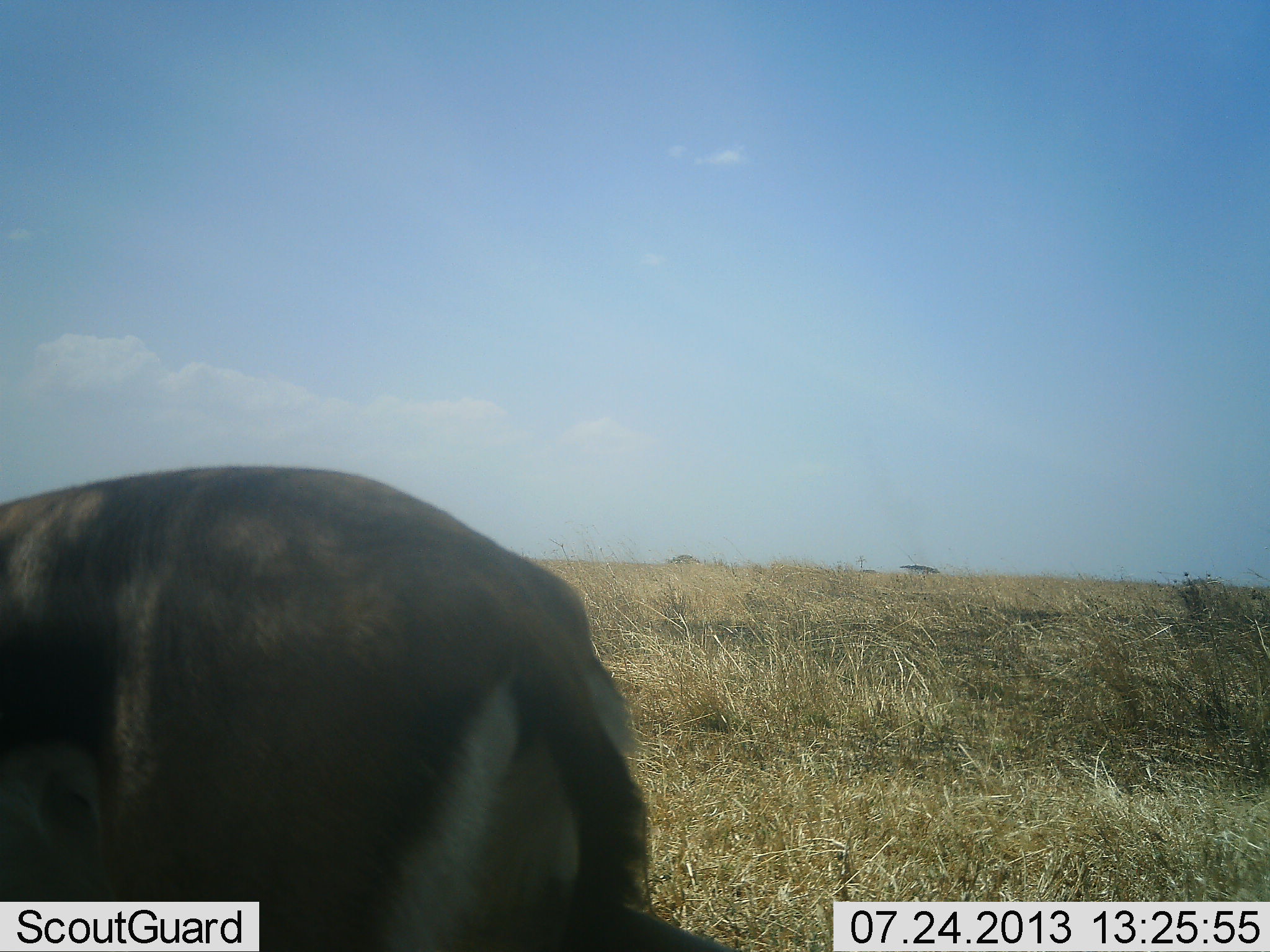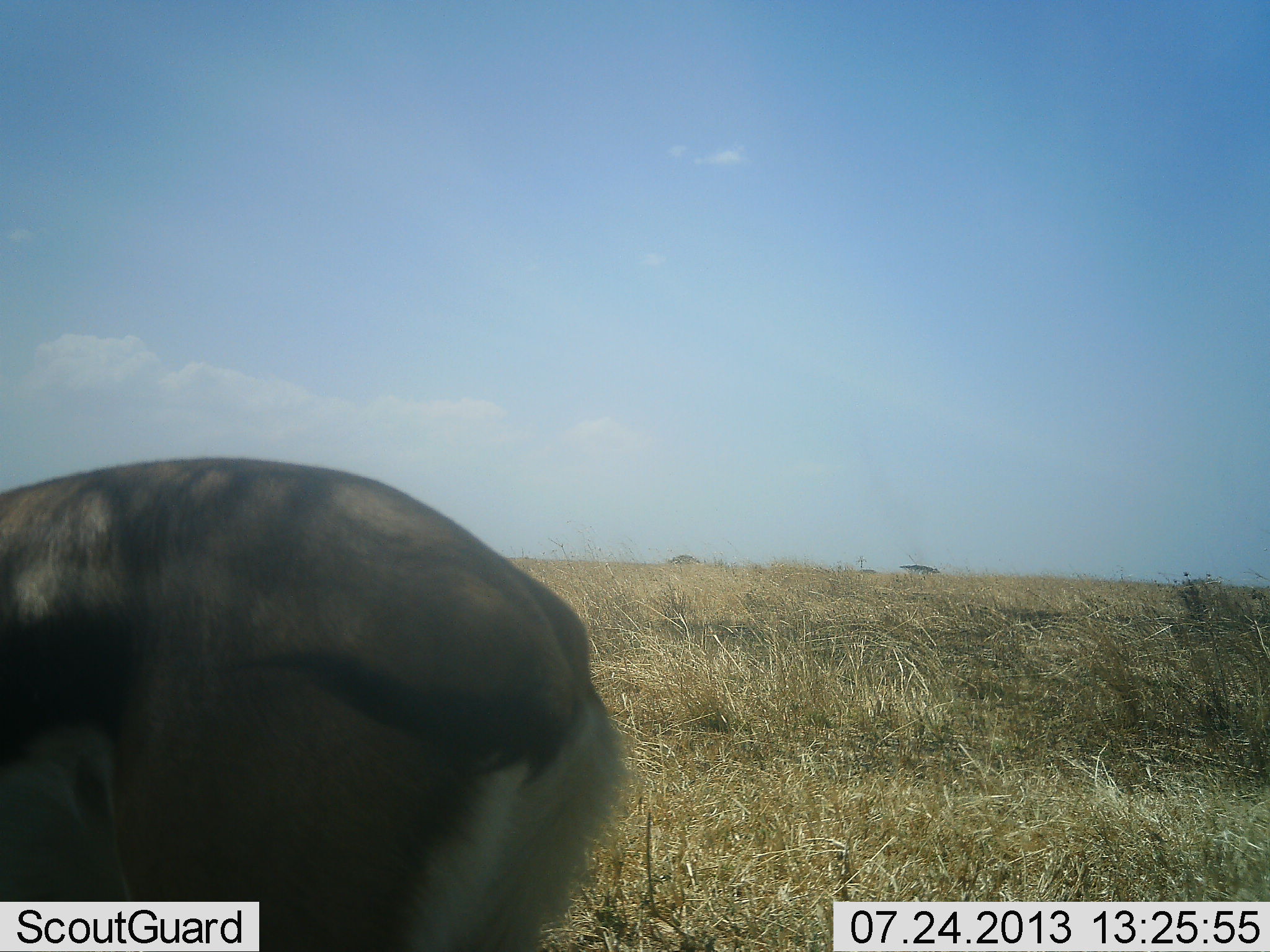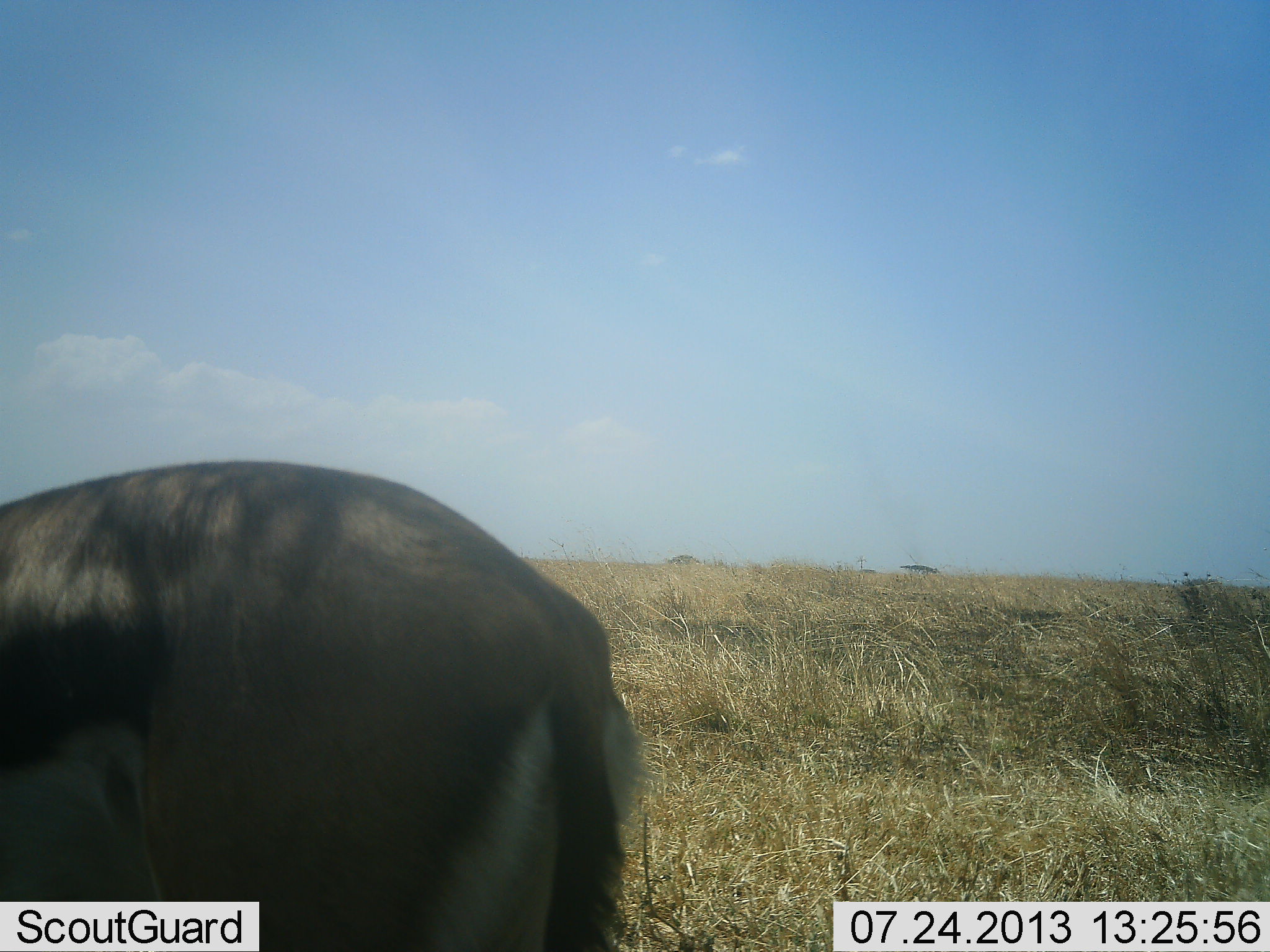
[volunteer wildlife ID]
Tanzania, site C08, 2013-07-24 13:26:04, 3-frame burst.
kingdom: Animalia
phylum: Chordata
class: Mammalia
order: Artiodactyla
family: Bovidae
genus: Eudorcas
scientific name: Eudorcas thomsonii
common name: thomson's gazelle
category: gazellethomsons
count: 1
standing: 80%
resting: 4%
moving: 4%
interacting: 0%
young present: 0%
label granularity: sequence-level